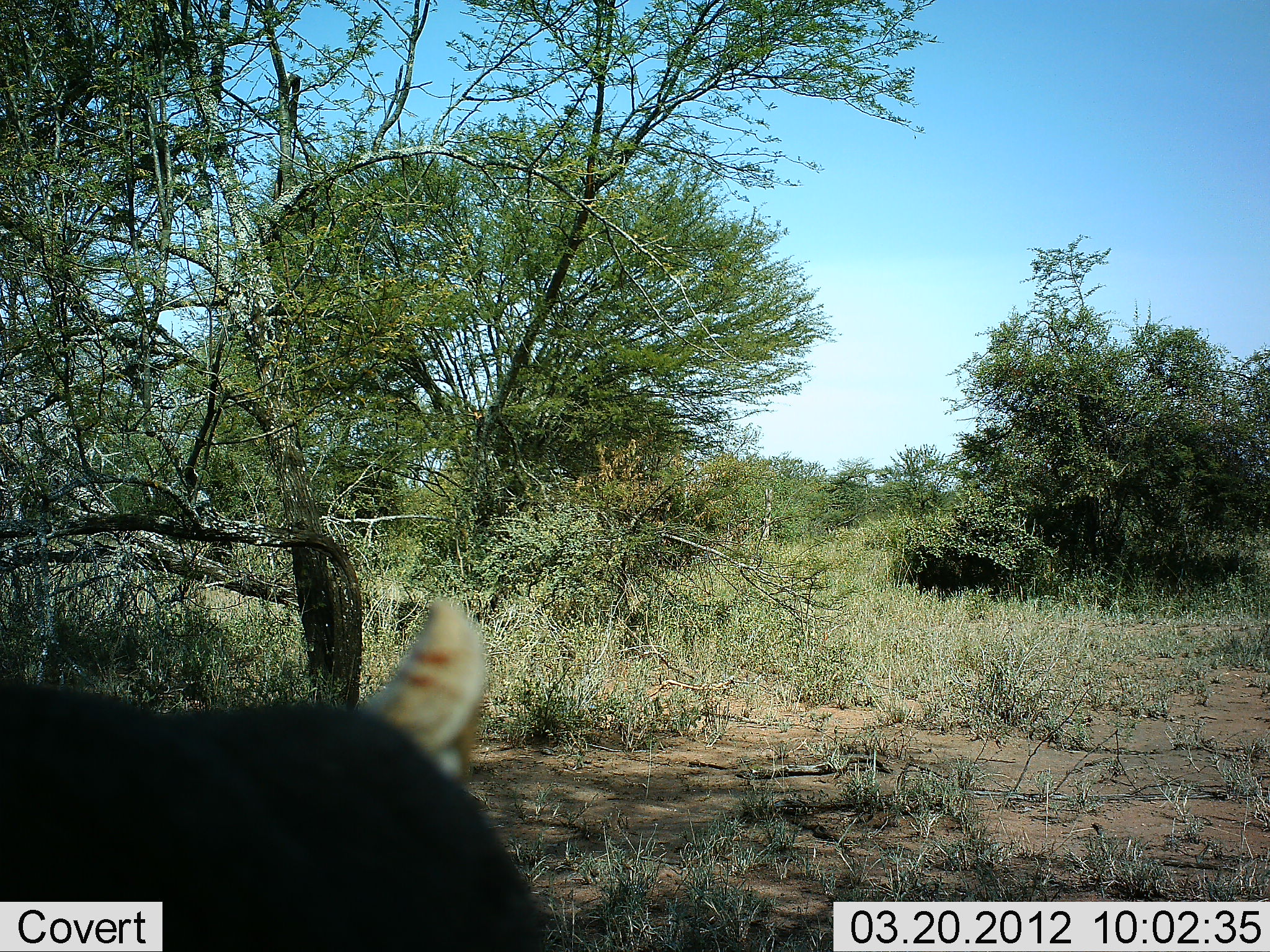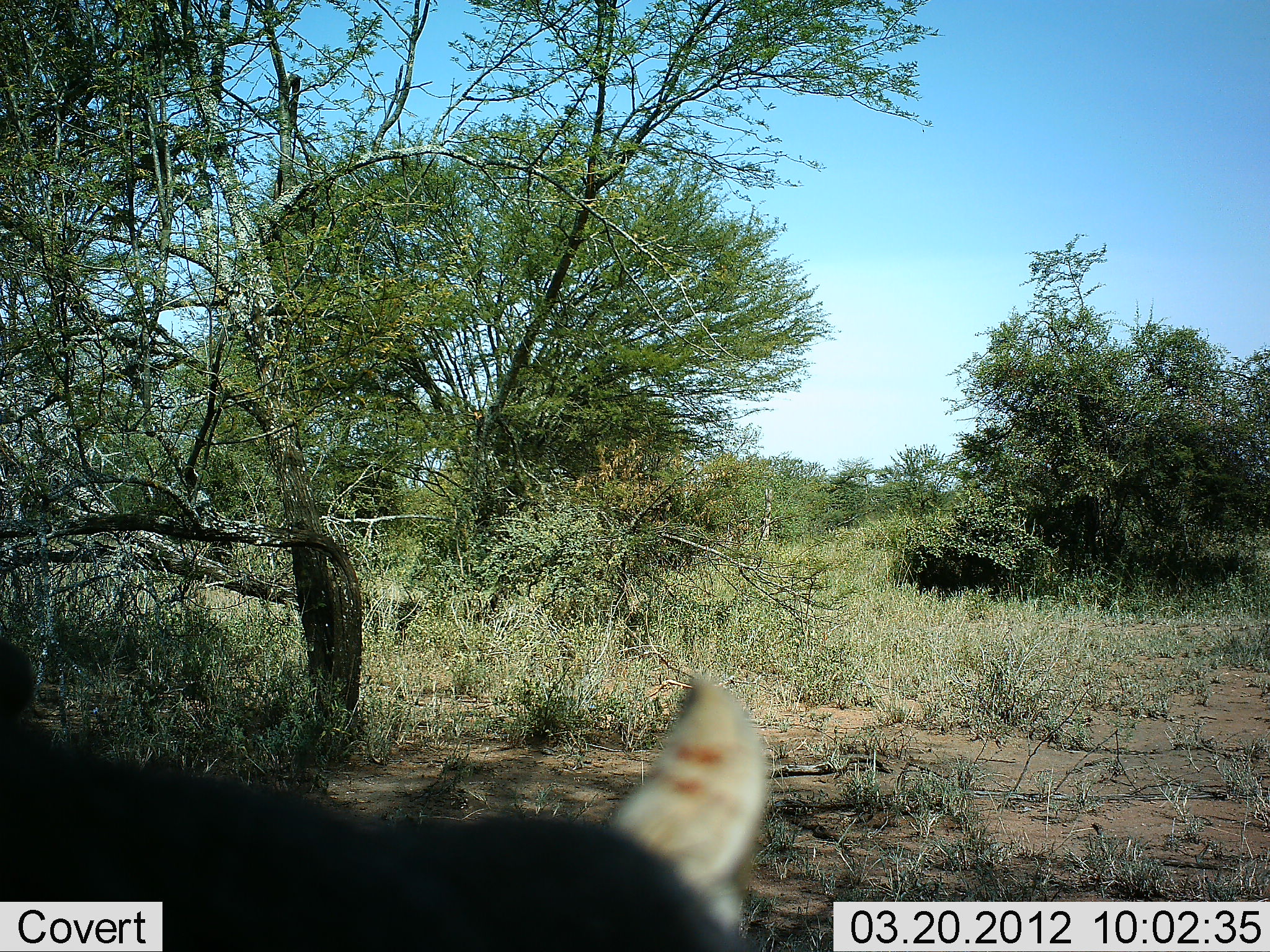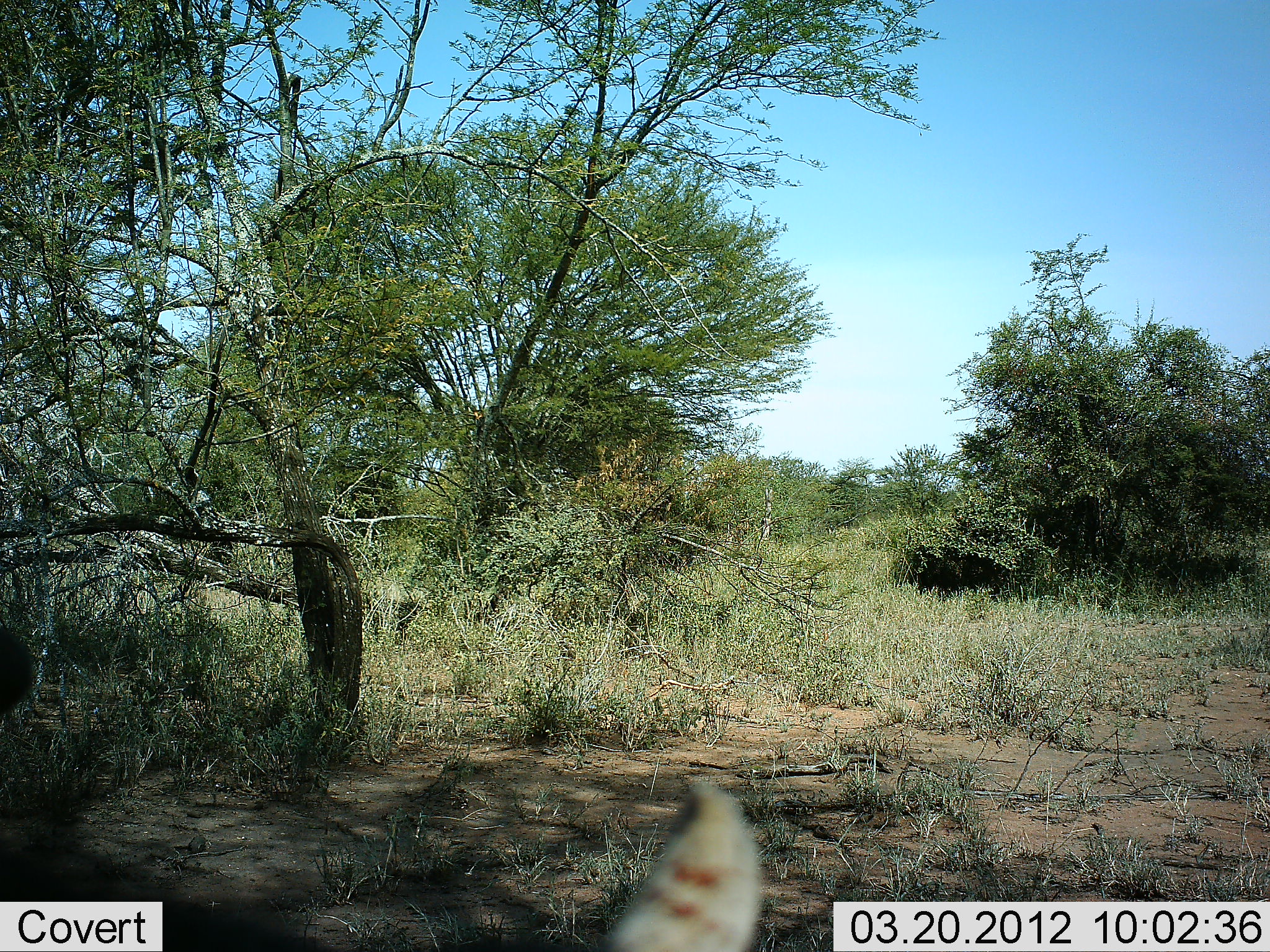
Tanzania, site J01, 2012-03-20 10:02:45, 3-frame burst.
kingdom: Animalia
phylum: Chordata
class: Mammalia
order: Artiodactyla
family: Suidae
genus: Phacochoerus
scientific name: Phacochoerus africanus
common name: warthog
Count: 1.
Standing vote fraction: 71%.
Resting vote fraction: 0%.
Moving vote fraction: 43%.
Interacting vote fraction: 0%.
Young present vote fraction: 0%.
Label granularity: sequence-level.